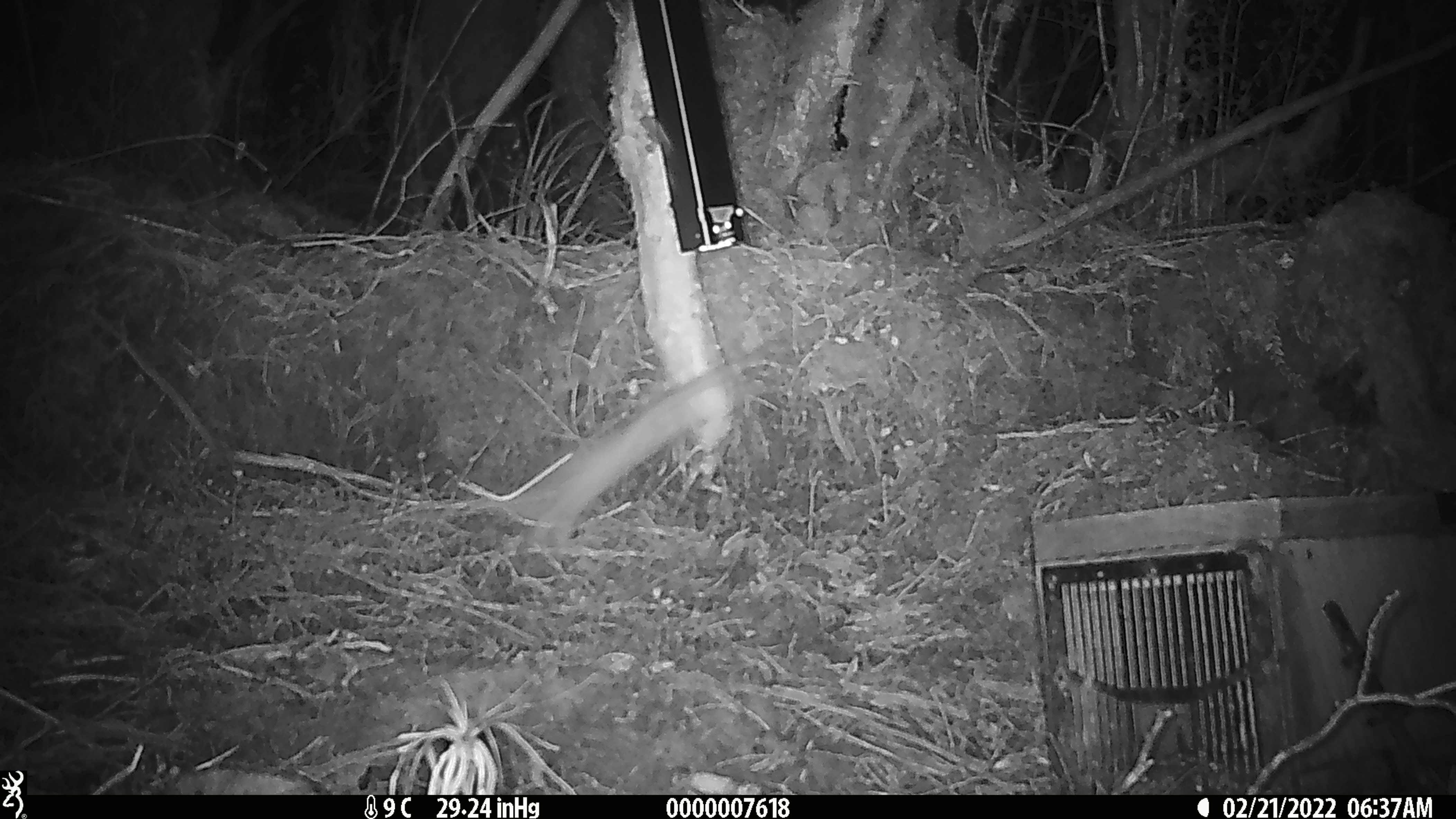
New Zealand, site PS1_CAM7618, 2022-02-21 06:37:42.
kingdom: Animalia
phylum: Chordata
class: Mammalia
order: Carnivora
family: Mustelidae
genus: Mustela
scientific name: Mustela erminea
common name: stoat